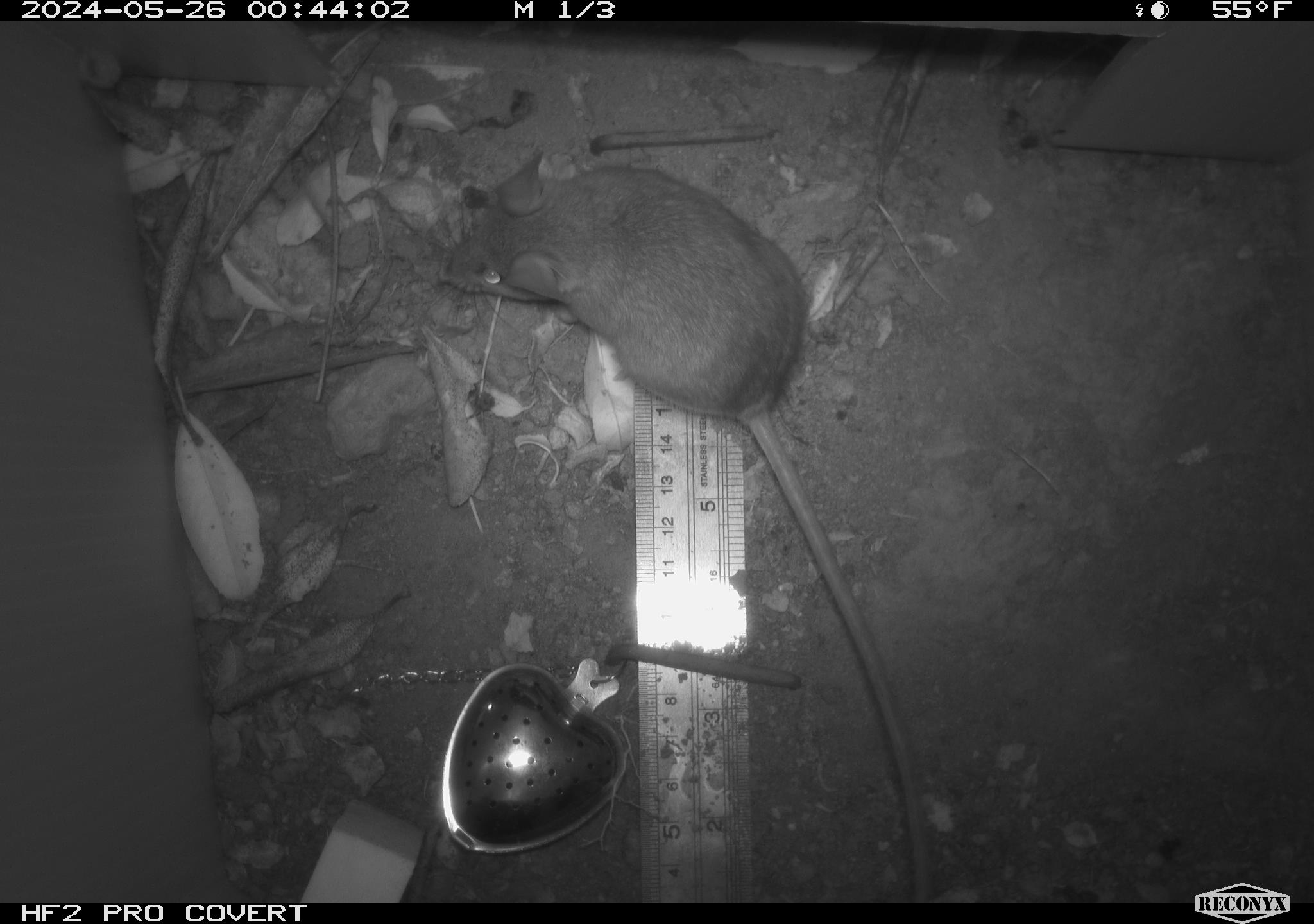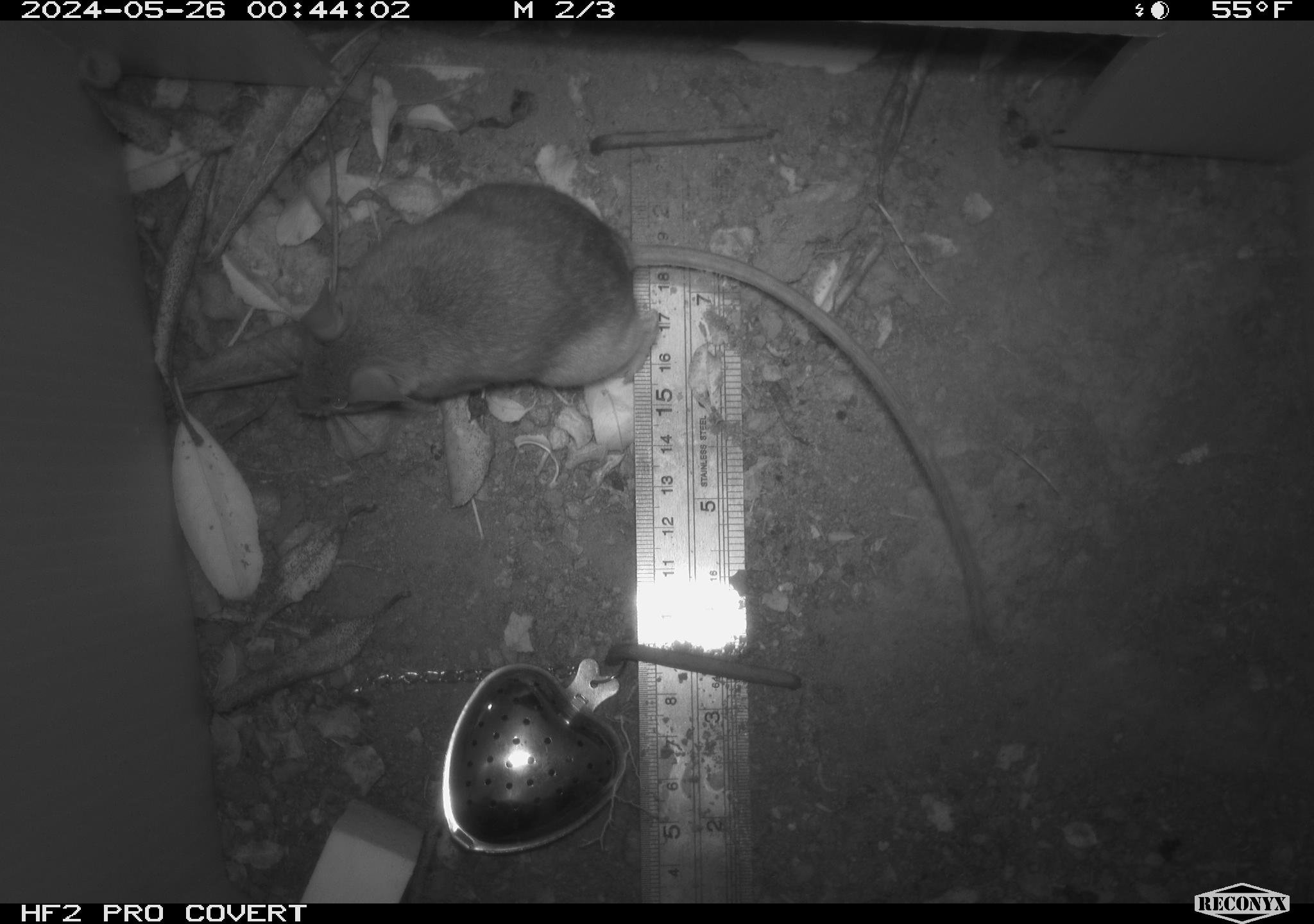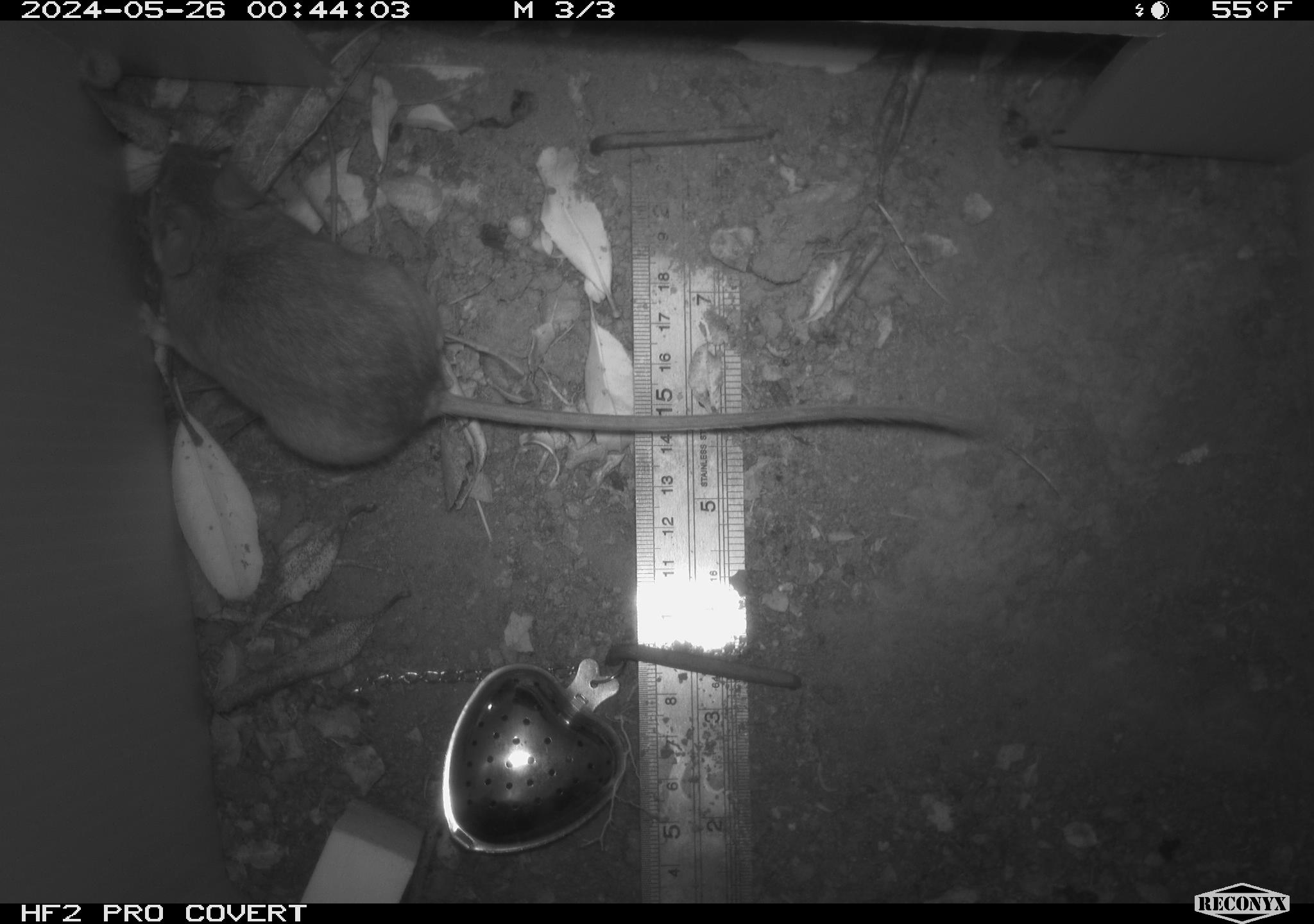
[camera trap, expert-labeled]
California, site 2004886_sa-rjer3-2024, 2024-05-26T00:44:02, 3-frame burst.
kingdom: Animalia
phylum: Chordata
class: Mammalia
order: Rodentia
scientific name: Rodentia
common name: mouse species